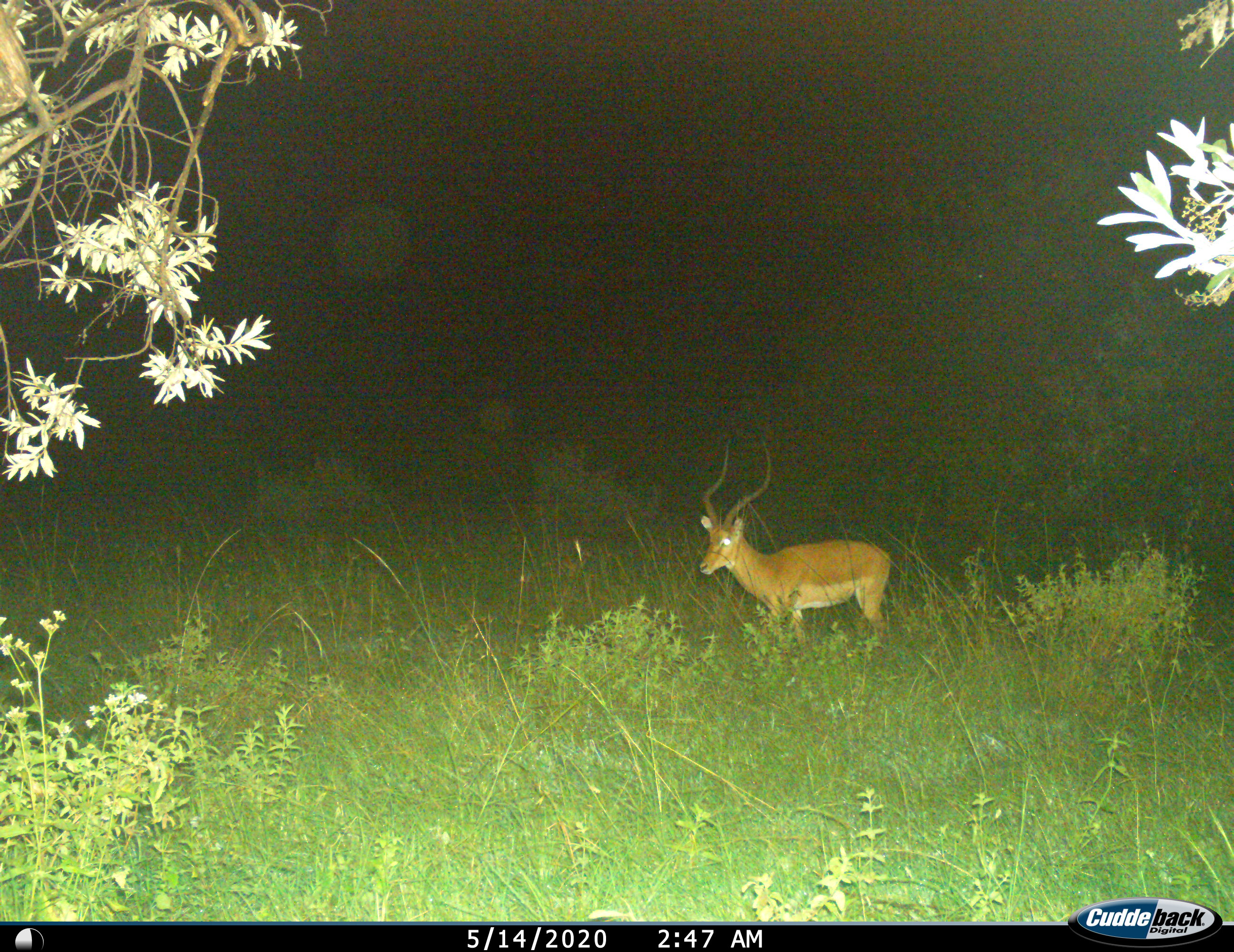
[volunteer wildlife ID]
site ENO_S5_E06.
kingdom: Animalia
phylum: Chordata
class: Mammalia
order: Artiodactyla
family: Bovidae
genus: Aepyceros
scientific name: Aepyceros melampus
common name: impala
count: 1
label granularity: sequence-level